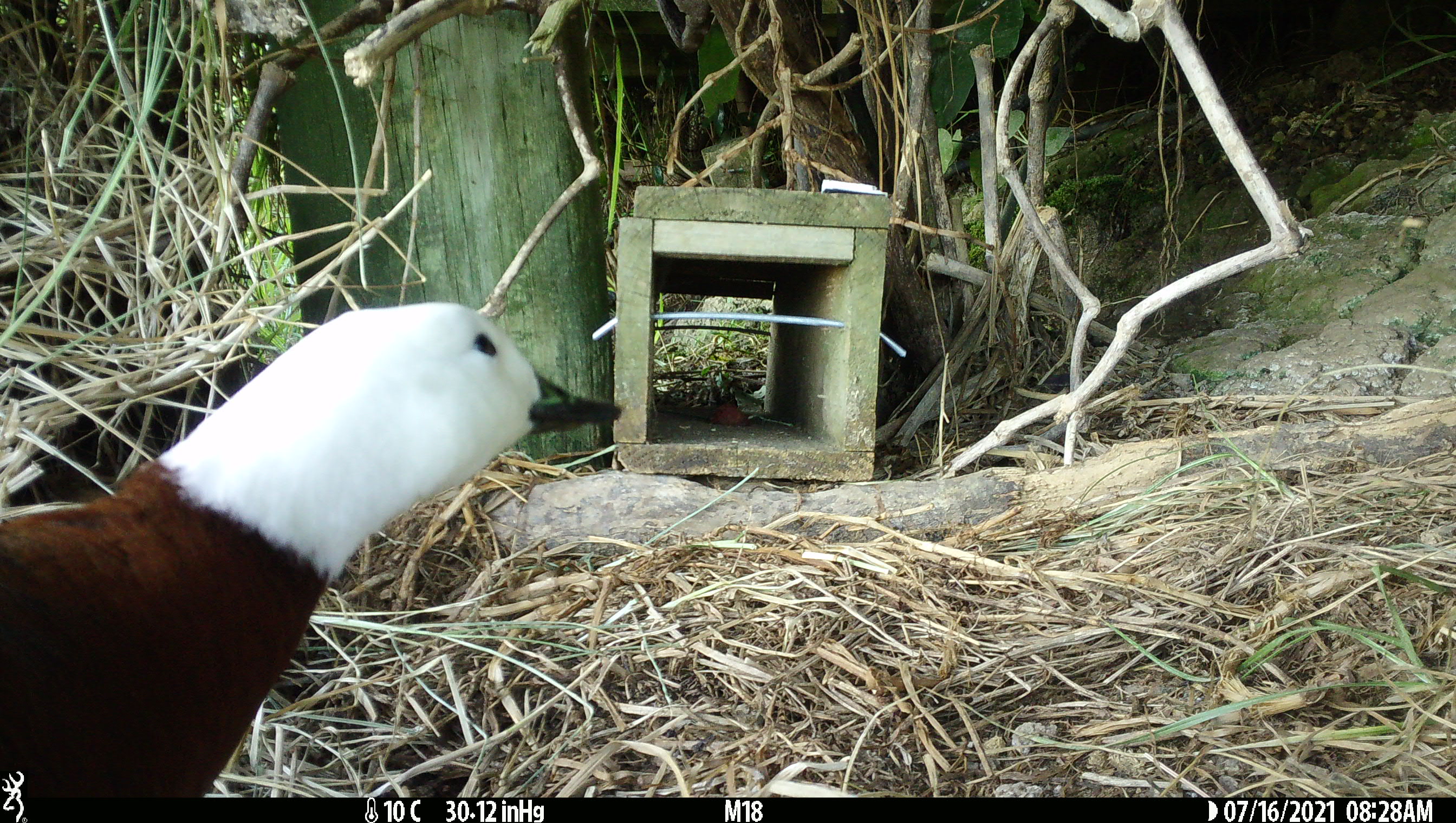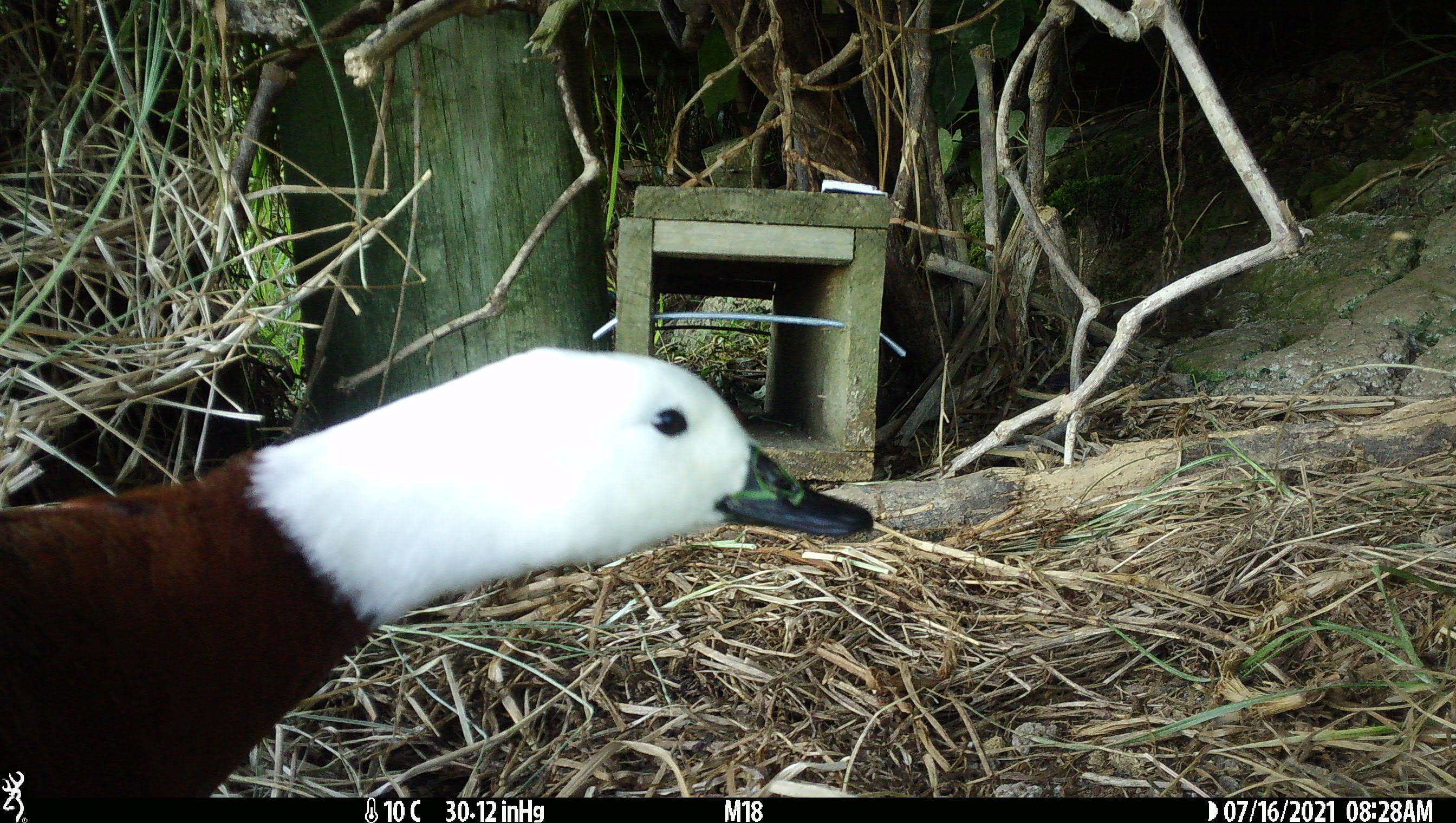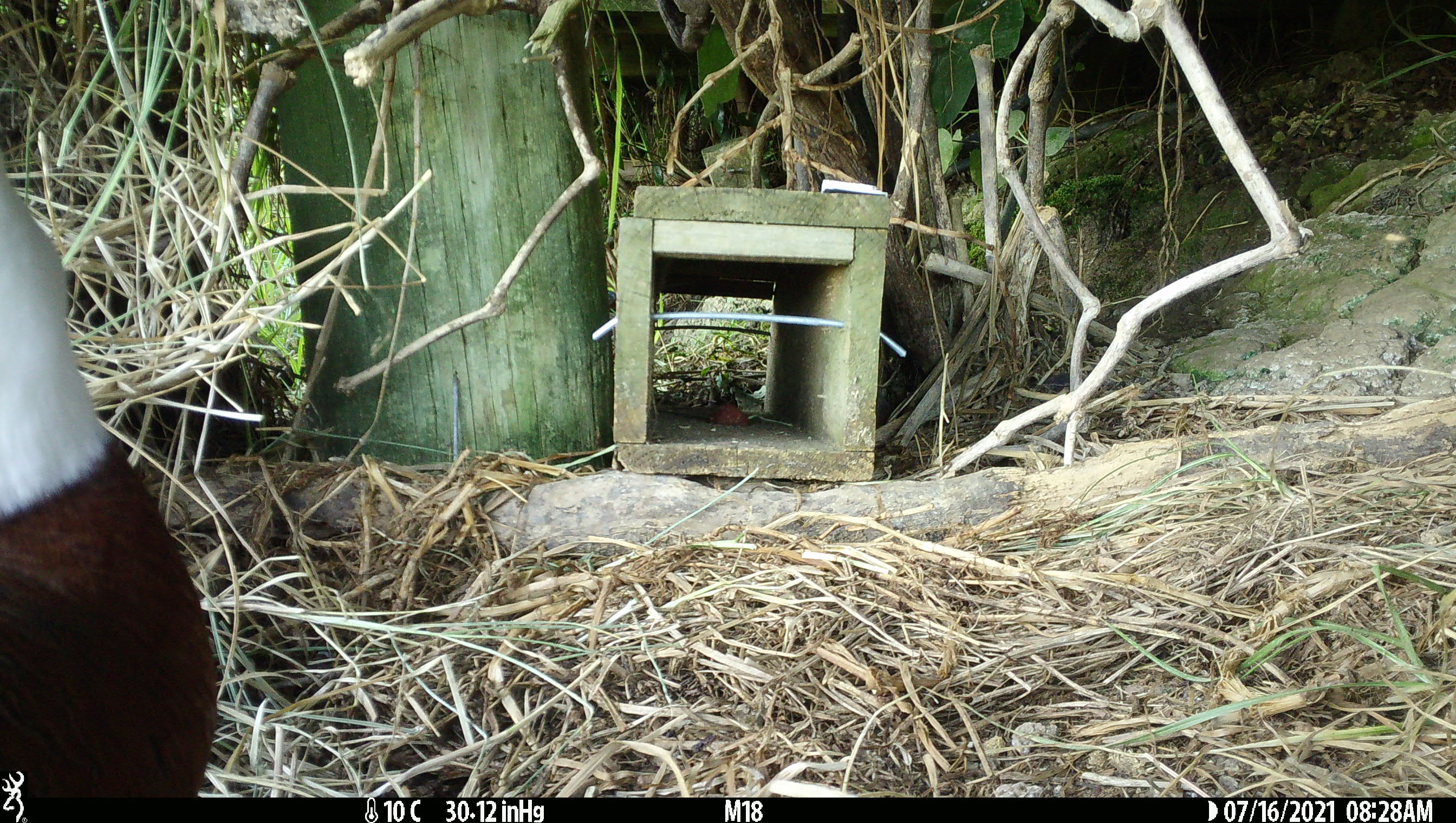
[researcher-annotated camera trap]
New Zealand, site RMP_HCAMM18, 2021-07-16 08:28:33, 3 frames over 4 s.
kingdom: Animalia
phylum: Chordata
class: Aves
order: Anseriformes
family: Anatidae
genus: Tadorna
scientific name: Tadorna variegata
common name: paradise shelduck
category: paradise duck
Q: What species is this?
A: Paradise duck (paradise shelduck) (Tadorna variegata).